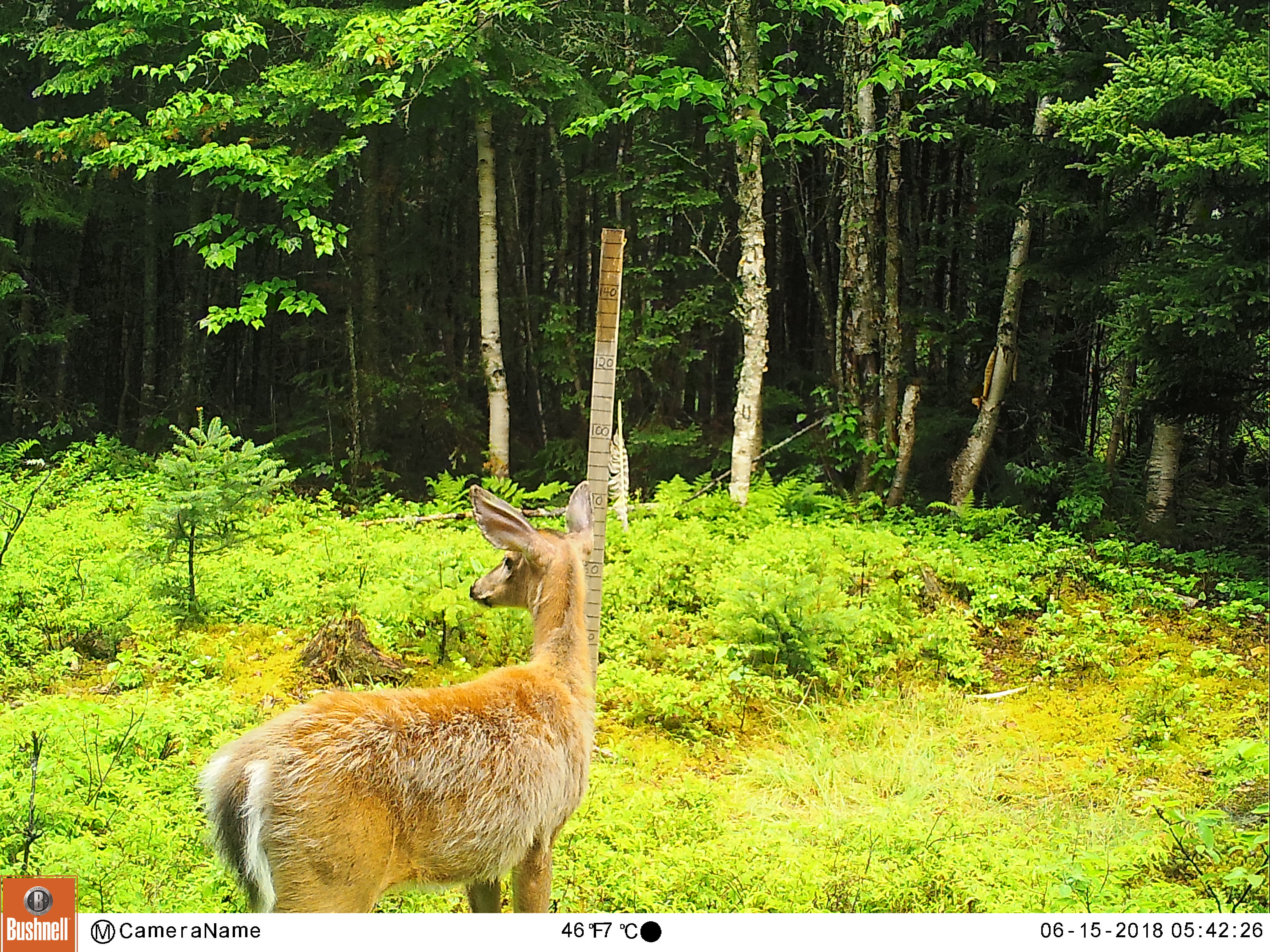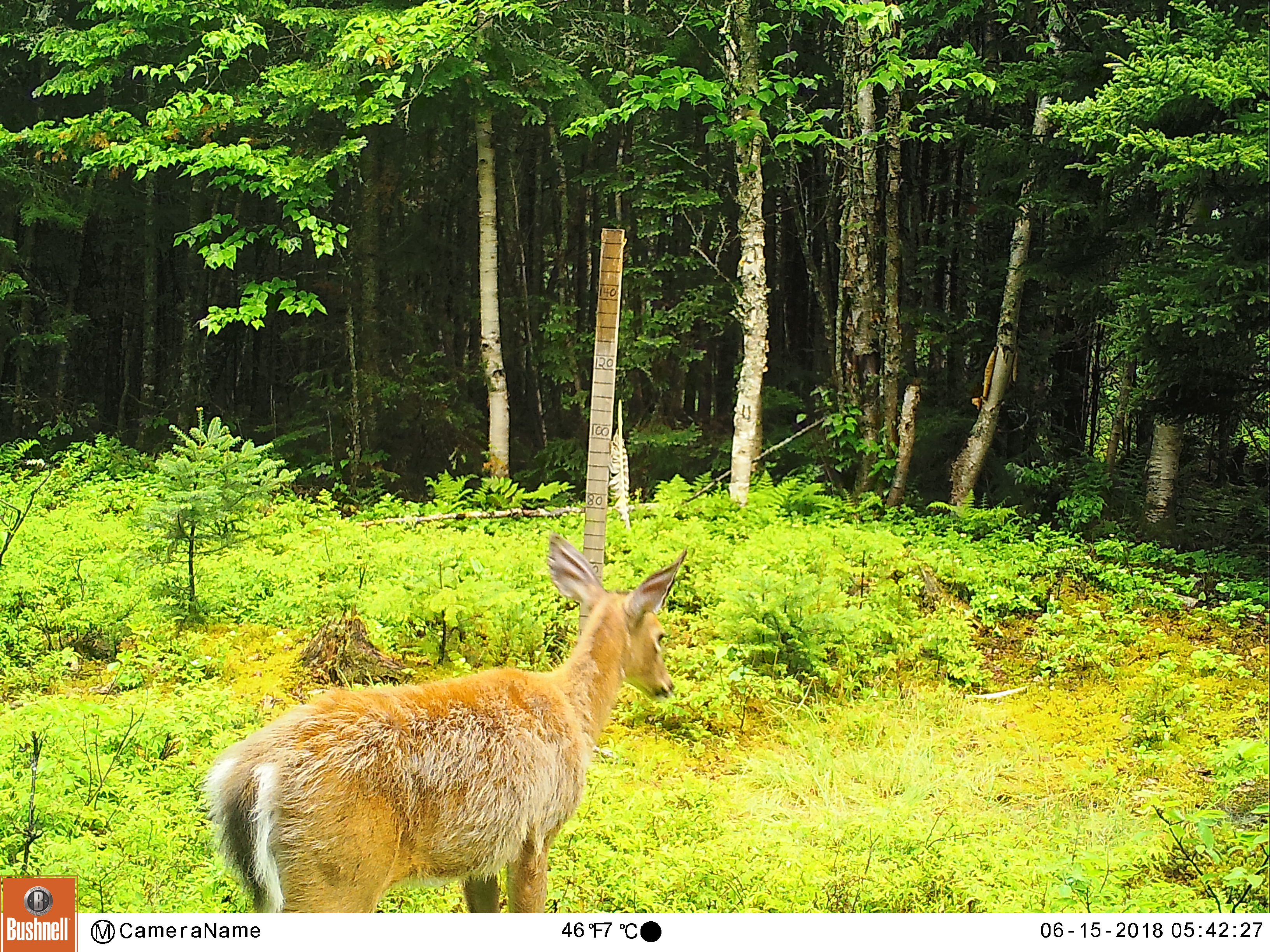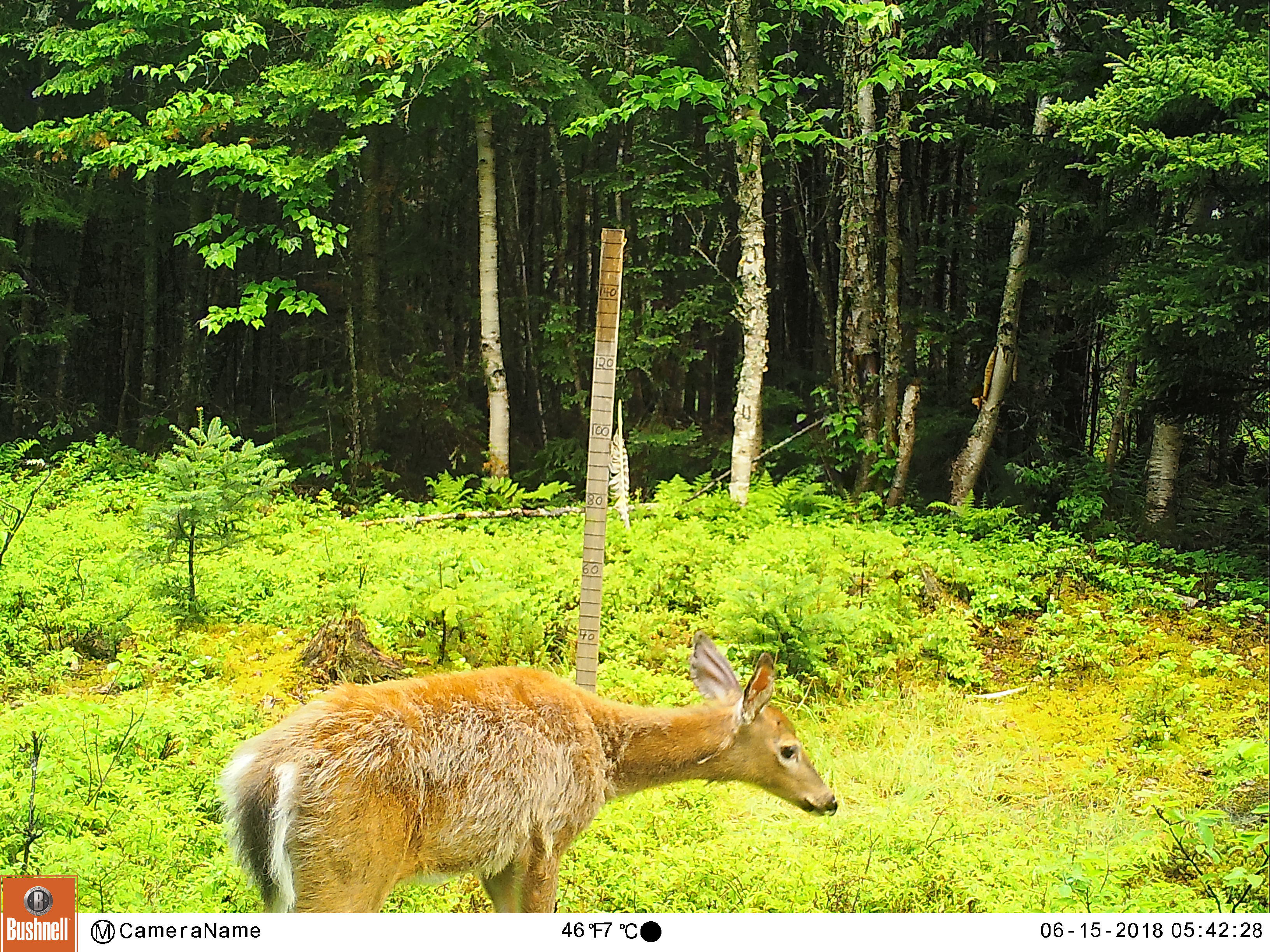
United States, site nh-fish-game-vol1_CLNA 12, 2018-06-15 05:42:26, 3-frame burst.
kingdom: Animalia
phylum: Chordata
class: Mammalia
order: Artiodactyla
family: Cervidae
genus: Odocoileus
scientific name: Odocoileus virginianus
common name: white-tailed deer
White-tailed deer (Odocoileus virginianus).